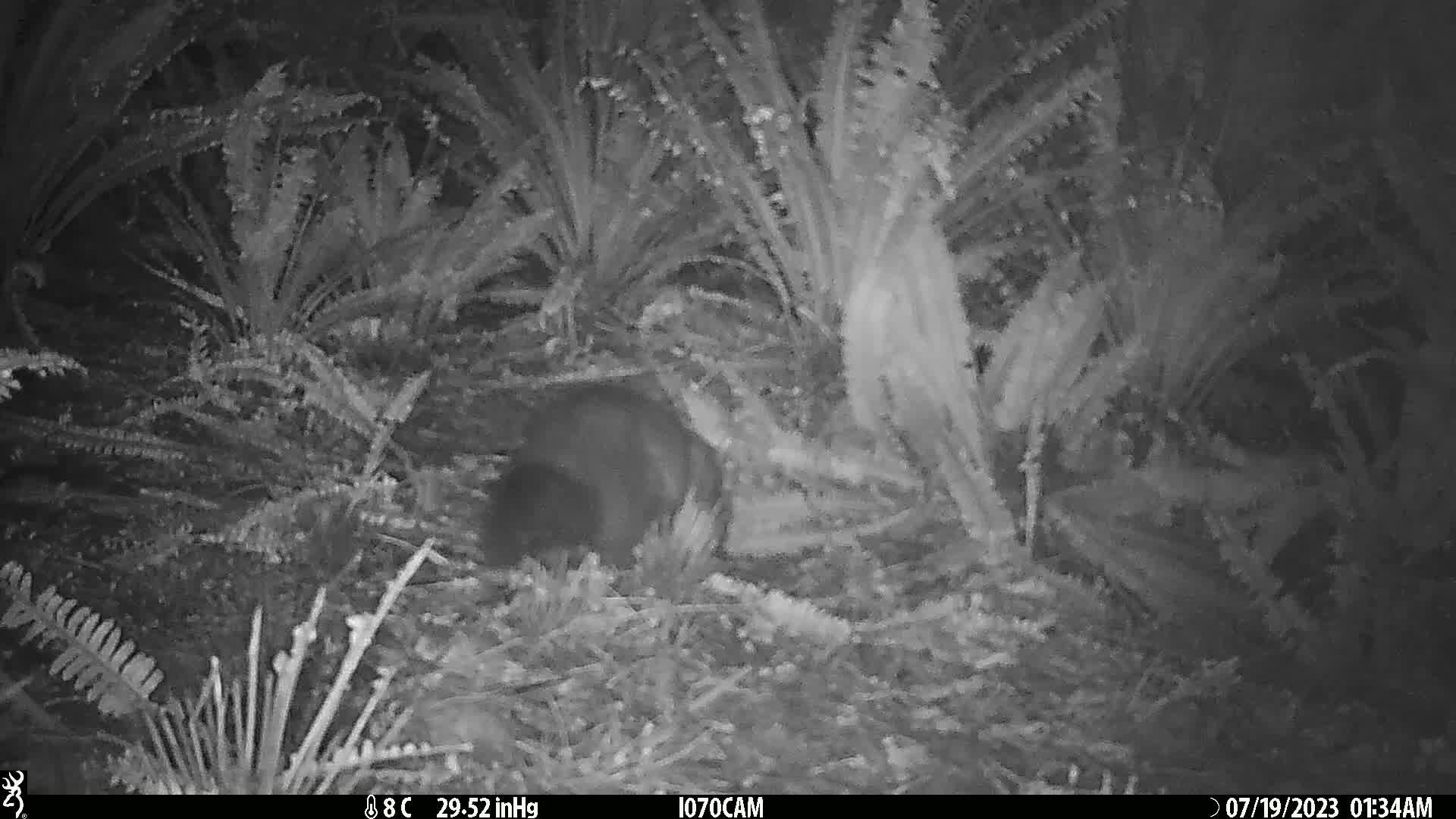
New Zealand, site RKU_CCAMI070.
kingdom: Animalia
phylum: Chordata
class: Mammalia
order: Diprotodontia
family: Phalangeridae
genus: Trichosurus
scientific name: Trichosurus vulpecula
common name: common brushtail possum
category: possum